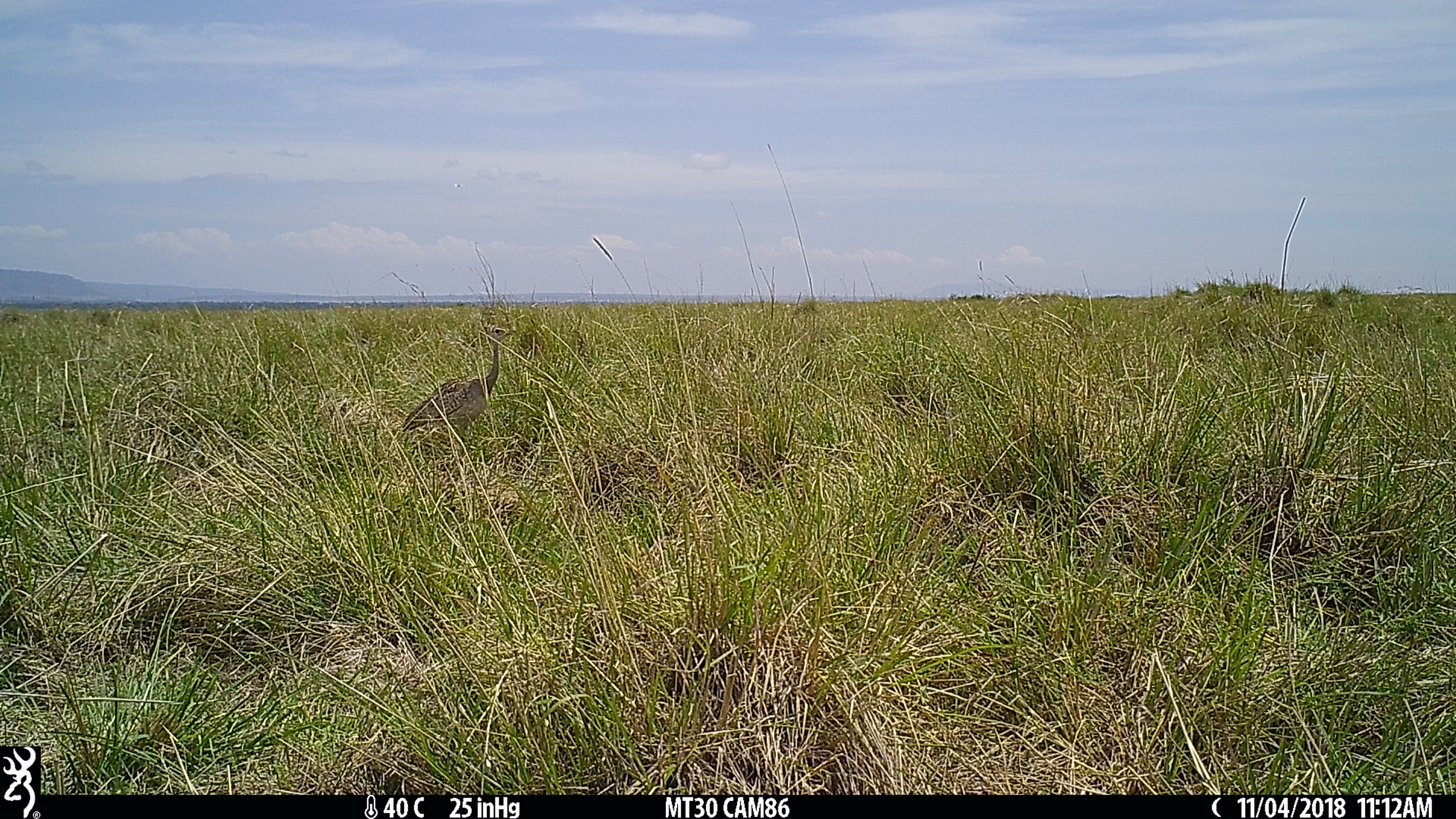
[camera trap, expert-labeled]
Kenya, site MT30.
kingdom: Animalia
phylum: Chordata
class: Aves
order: Otidiformes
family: Otididae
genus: Lissotis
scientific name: Lissotis melanogaster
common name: black-bellied bustard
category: bustard black bellied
Bustard black bellied (black-bellied bustard) (Lissotis melanogaster).